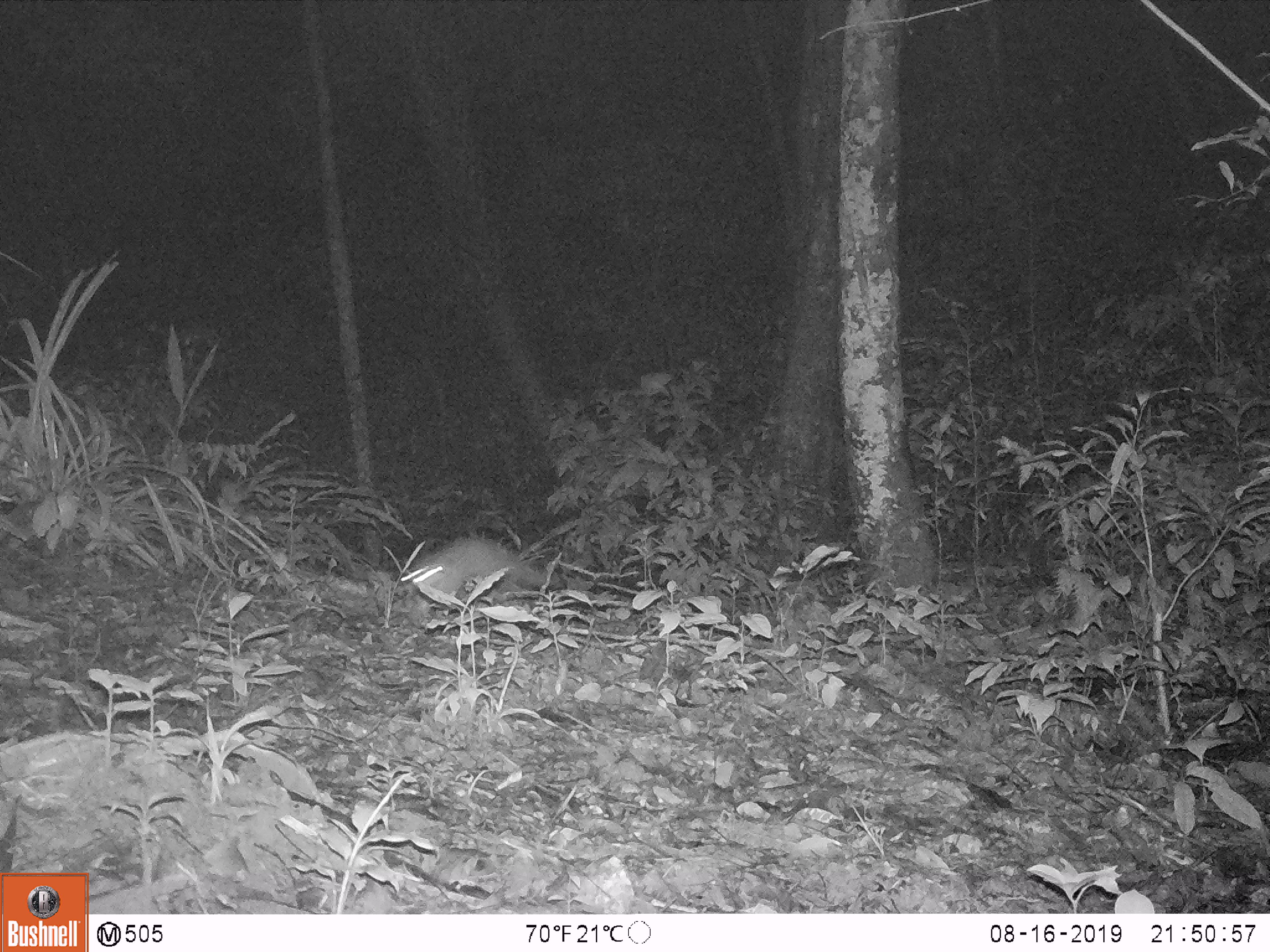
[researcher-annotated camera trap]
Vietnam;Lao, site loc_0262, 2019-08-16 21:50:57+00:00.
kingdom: Animalia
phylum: Chordata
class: Mammalia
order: Carnivora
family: Mustelidae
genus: Melogale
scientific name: Melogale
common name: ferret badger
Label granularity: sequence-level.